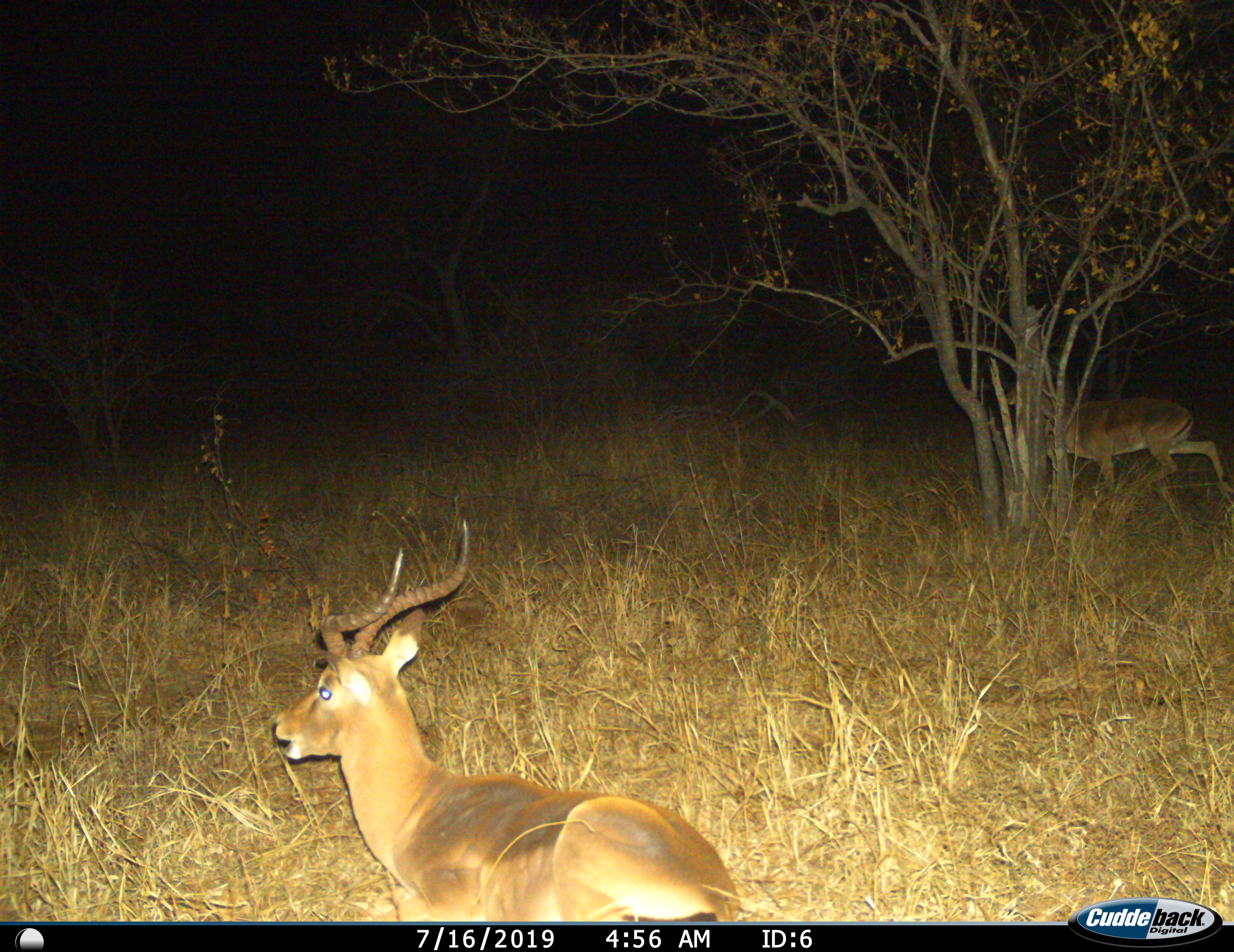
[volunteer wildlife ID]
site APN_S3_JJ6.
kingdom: Animalia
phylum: Chordata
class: Mammalia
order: Artiodactyla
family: Bovidae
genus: Aepyceros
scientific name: Aepyceros melampus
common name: impala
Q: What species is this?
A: Impala (Aepyceros melampus).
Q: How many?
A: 2.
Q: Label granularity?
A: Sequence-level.